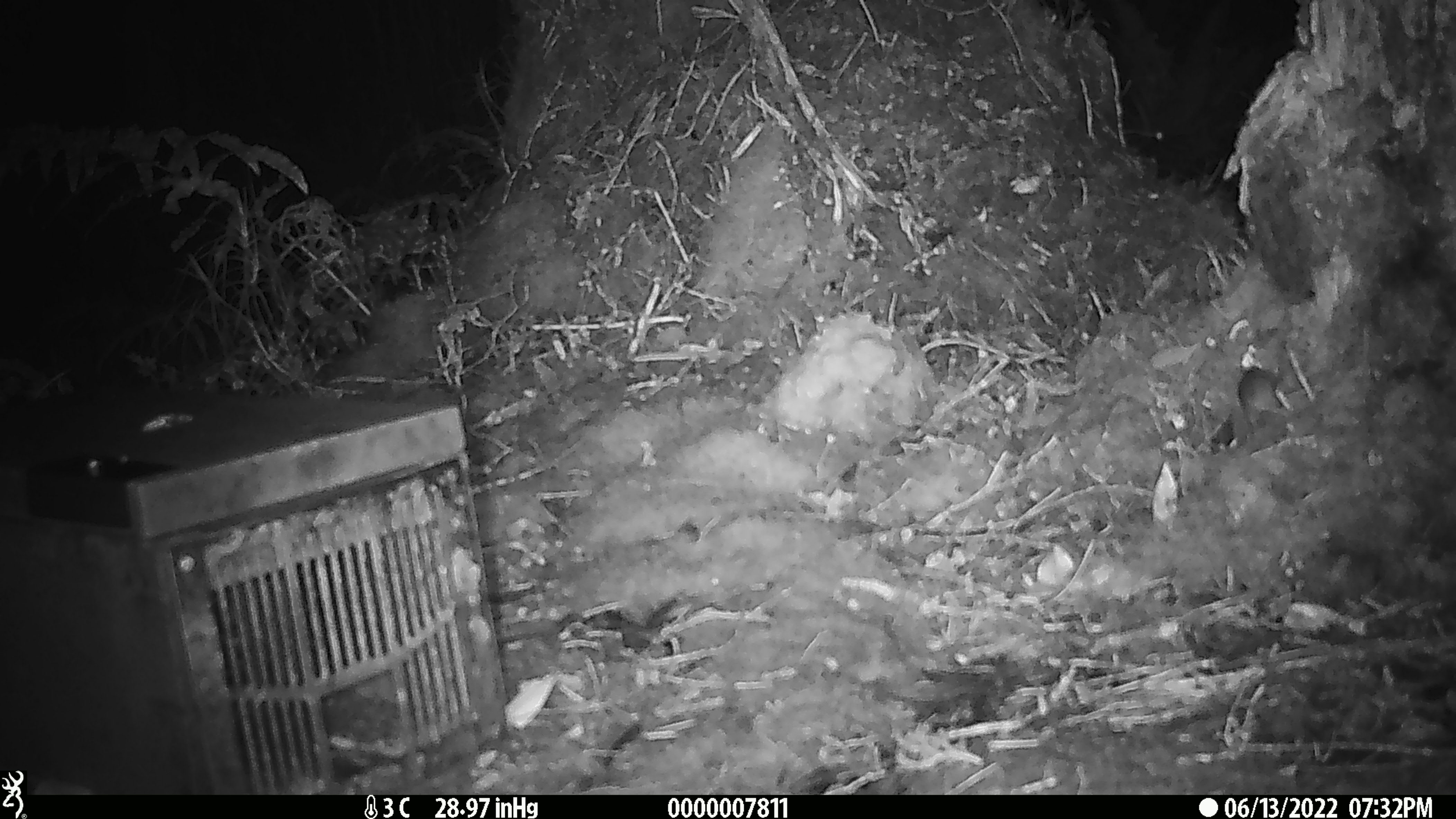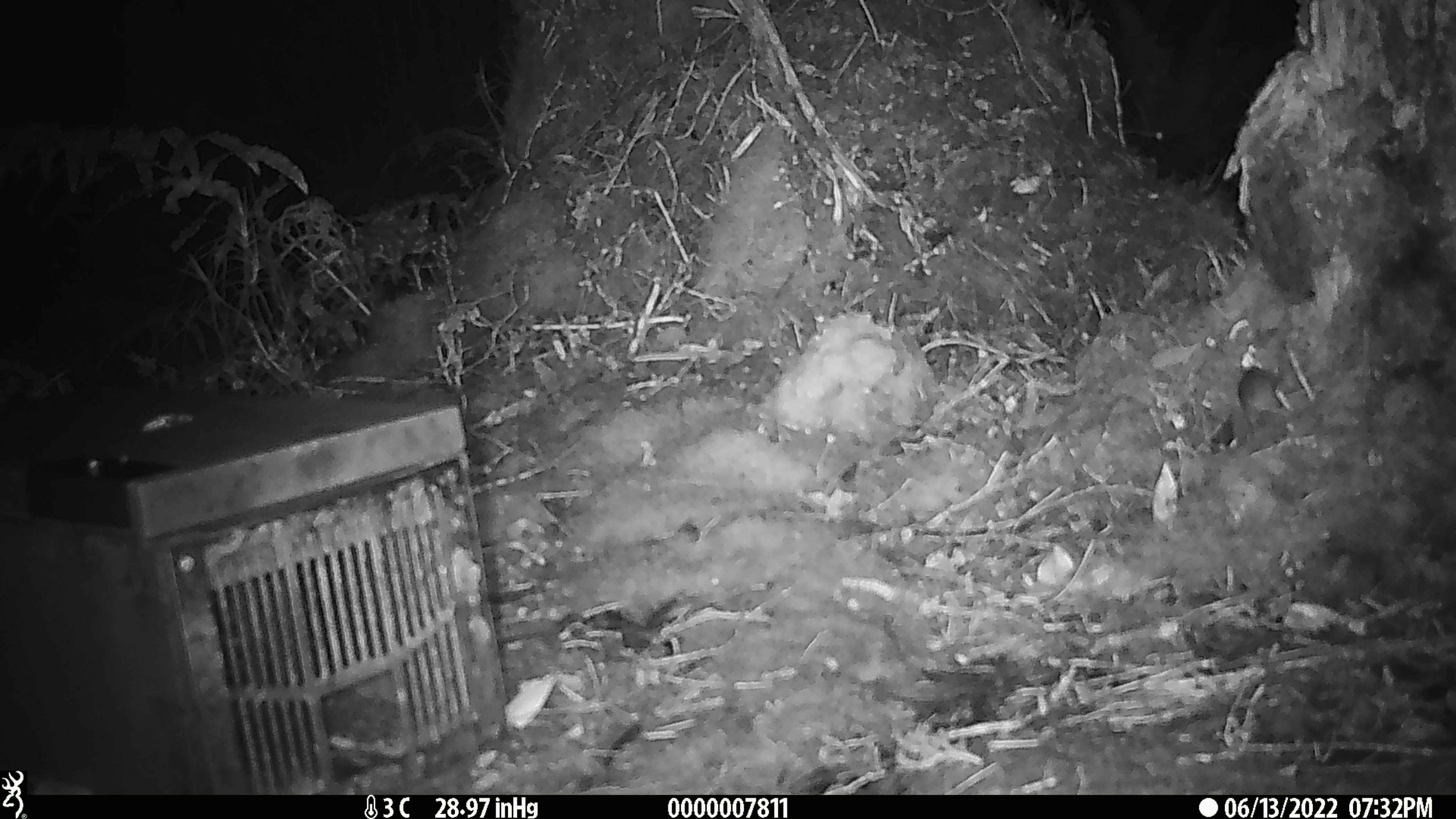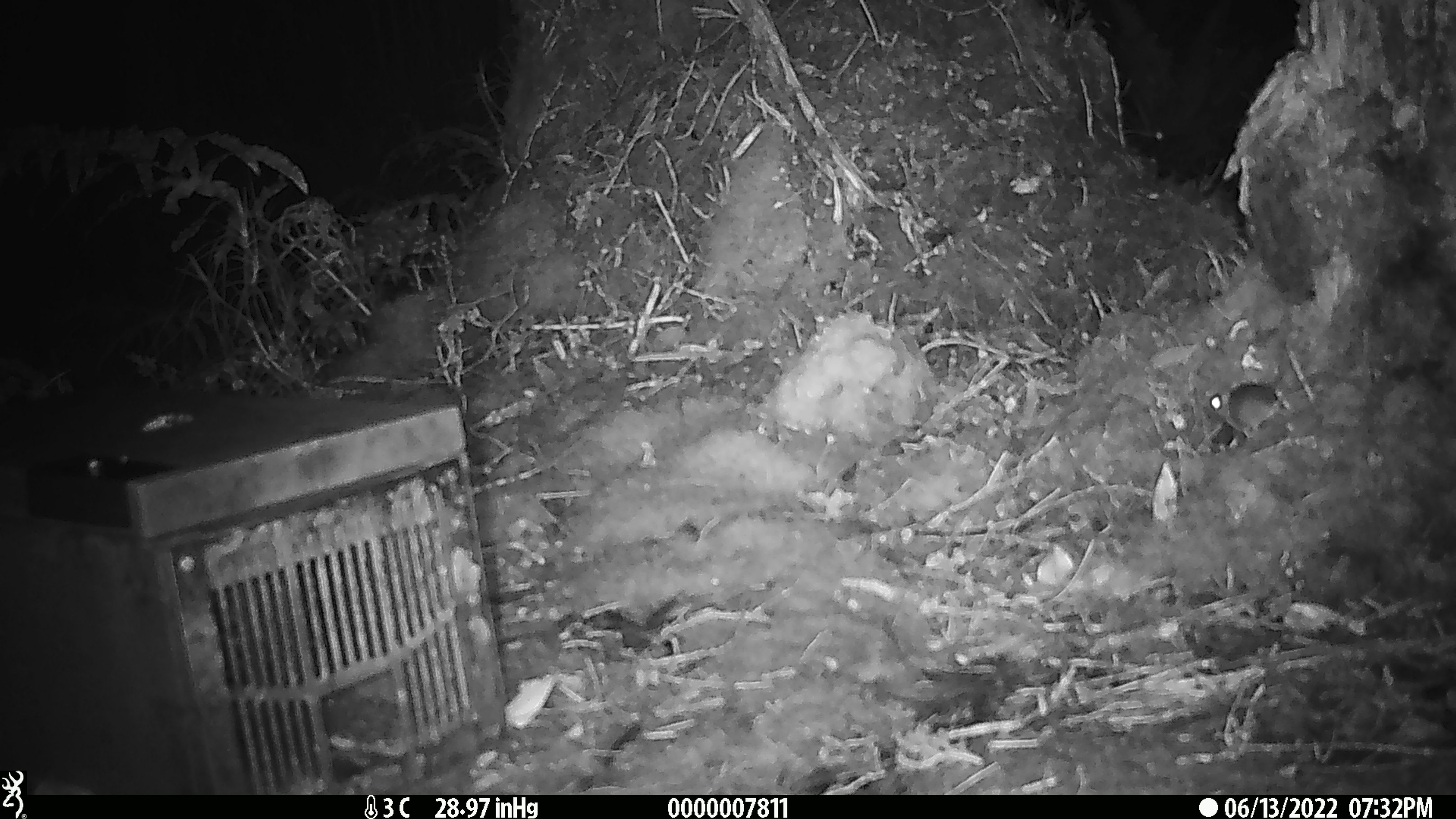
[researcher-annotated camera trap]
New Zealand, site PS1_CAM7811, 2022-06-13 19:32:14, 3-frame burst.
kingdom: Animalia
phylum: Chordata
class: Mammalia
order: Rodentia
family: Muridae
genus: Mus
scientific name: Mus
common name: mouse